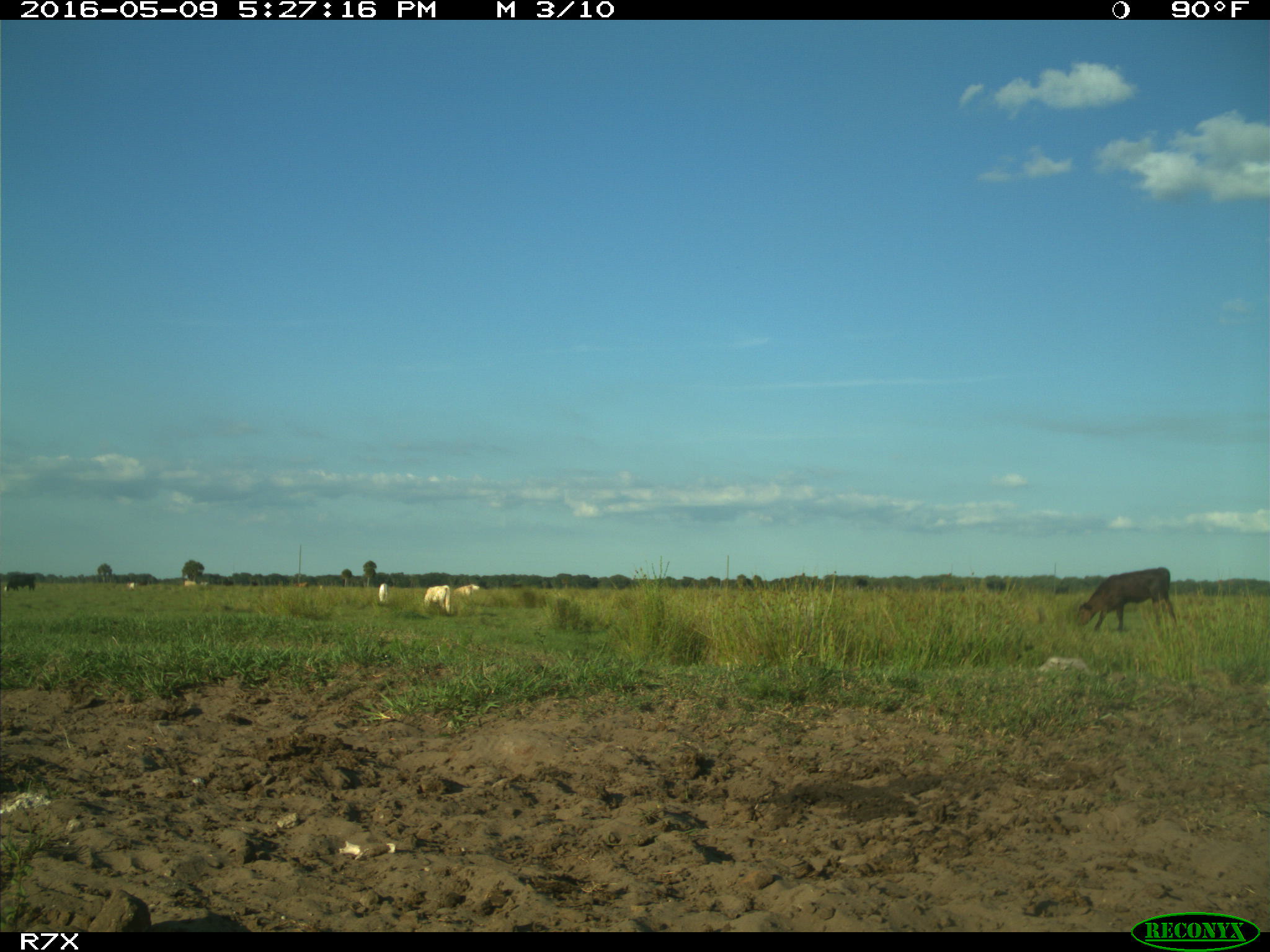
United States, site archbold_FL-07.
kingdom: Animalia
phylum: Chordata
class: Mammalia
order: Artiodactyla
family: Bovidae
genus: Bos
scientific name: Bos taurus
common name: domestic cow